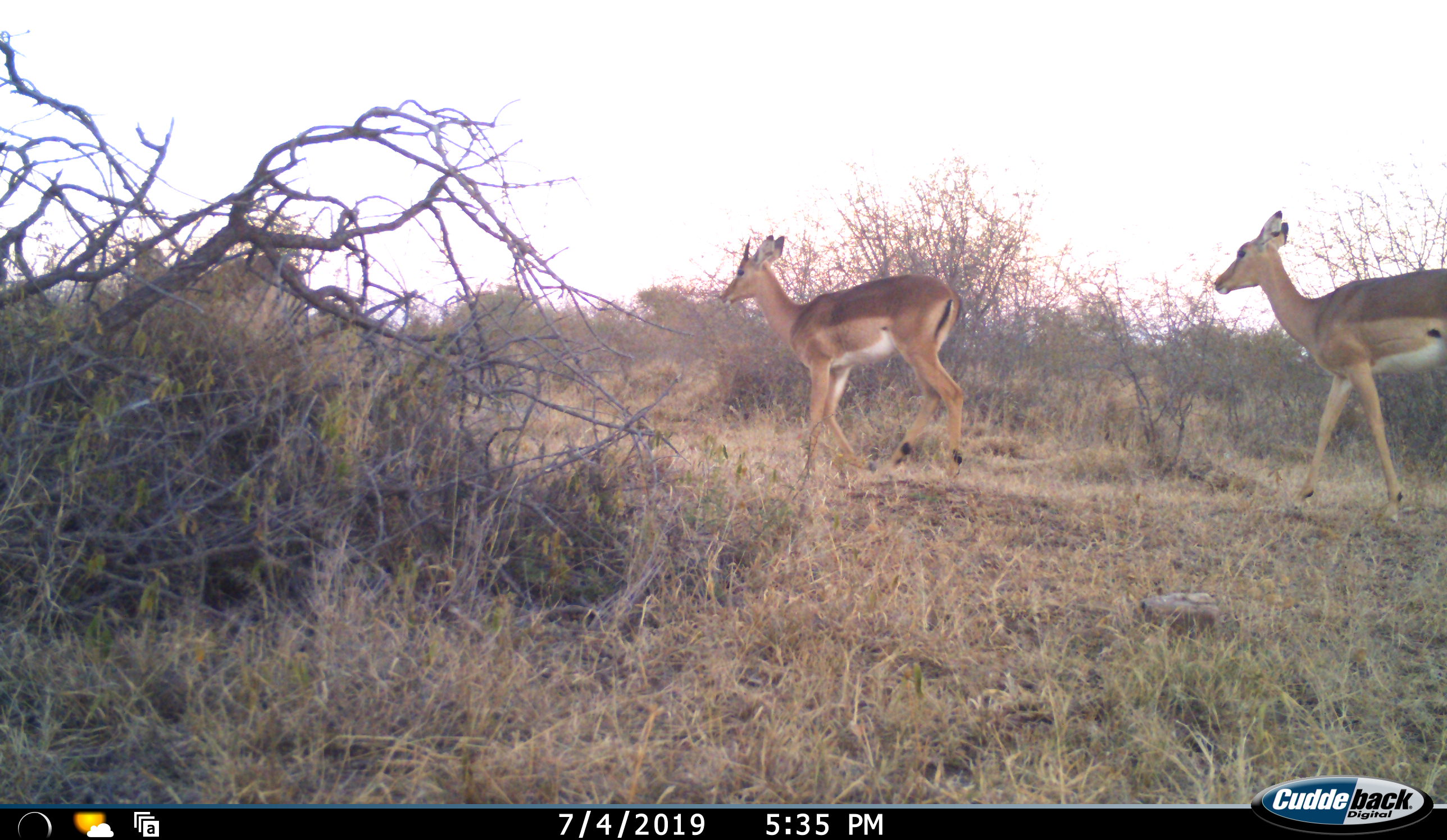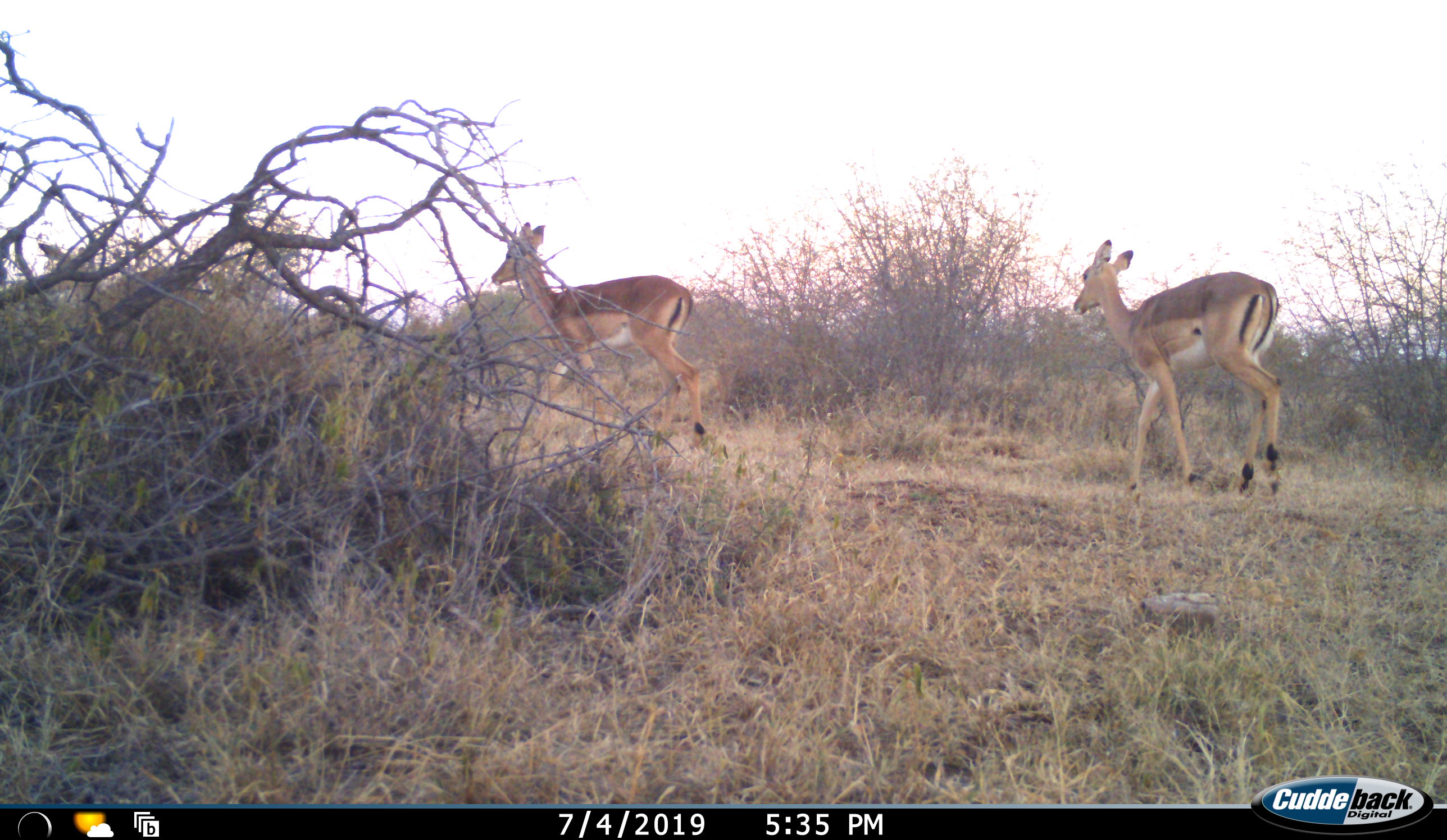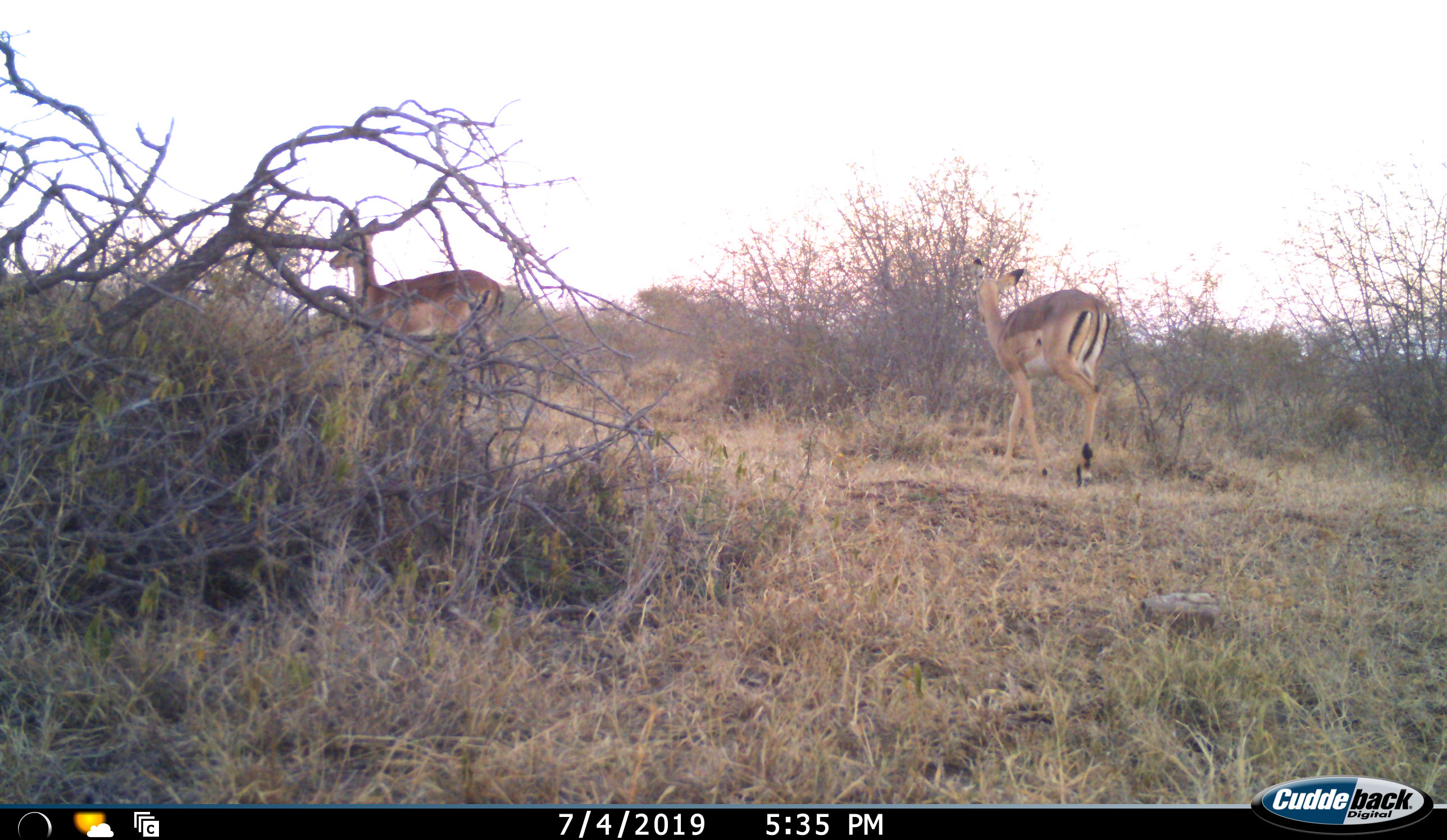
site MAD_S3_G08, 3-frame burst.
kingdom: Animalia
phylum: Chordata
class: Mammalia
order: Artiodactyla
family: Bovidae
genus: Aepyceros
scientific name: Aepyceros melampus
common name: impala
Impala (Aepyceros melampus), count 3. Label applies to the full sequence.